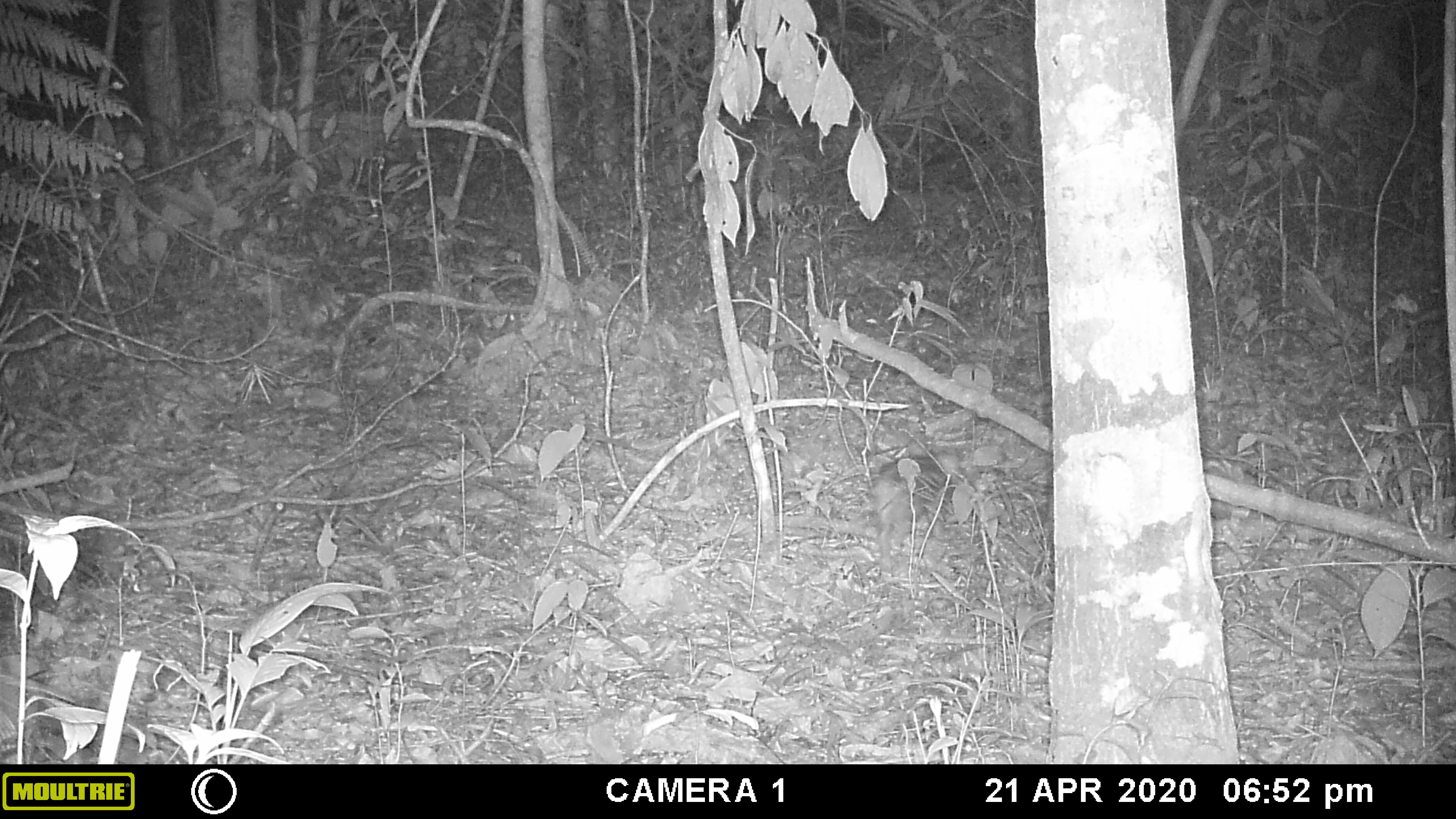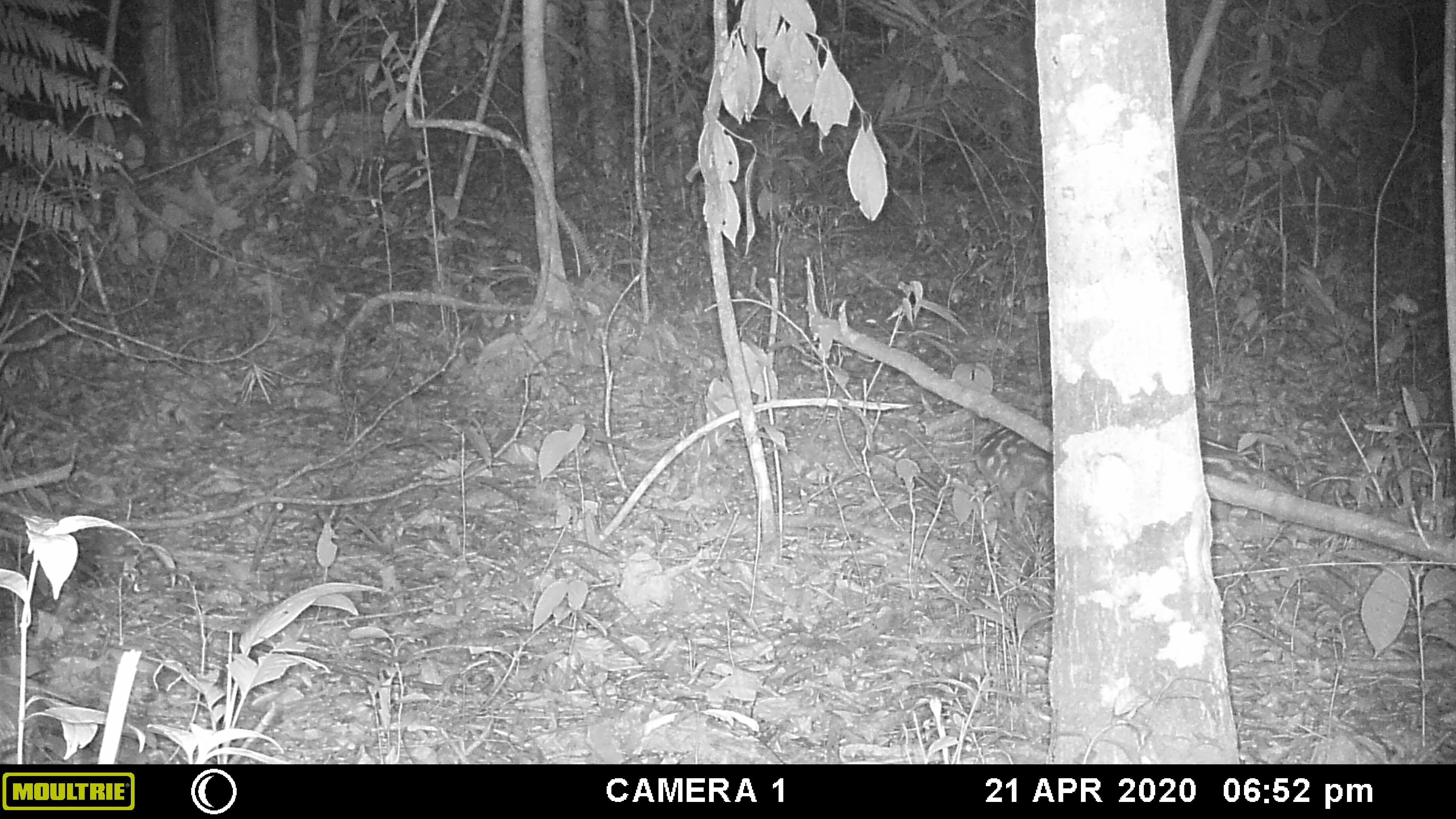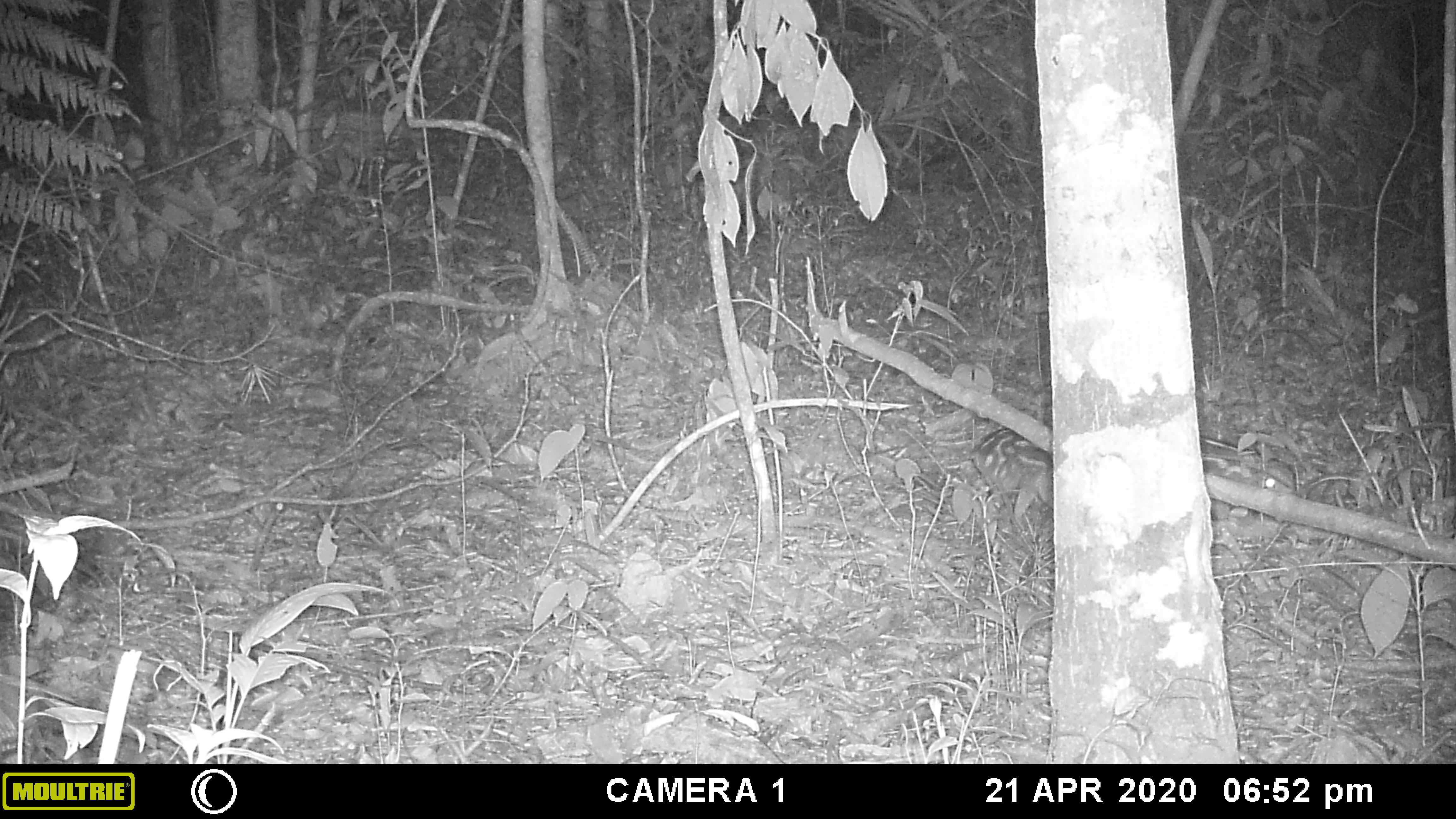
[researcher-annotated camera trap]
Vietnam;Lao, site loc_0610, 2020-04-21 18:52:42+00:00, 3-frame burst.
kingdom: Animalia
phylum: Chordata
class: Mammalia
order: Artiodactyla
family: Suidae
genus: Sus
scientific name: Sus scrofa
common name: eurasian wild pig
Eurasian wild pig (Sus scrofa). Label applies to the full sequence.